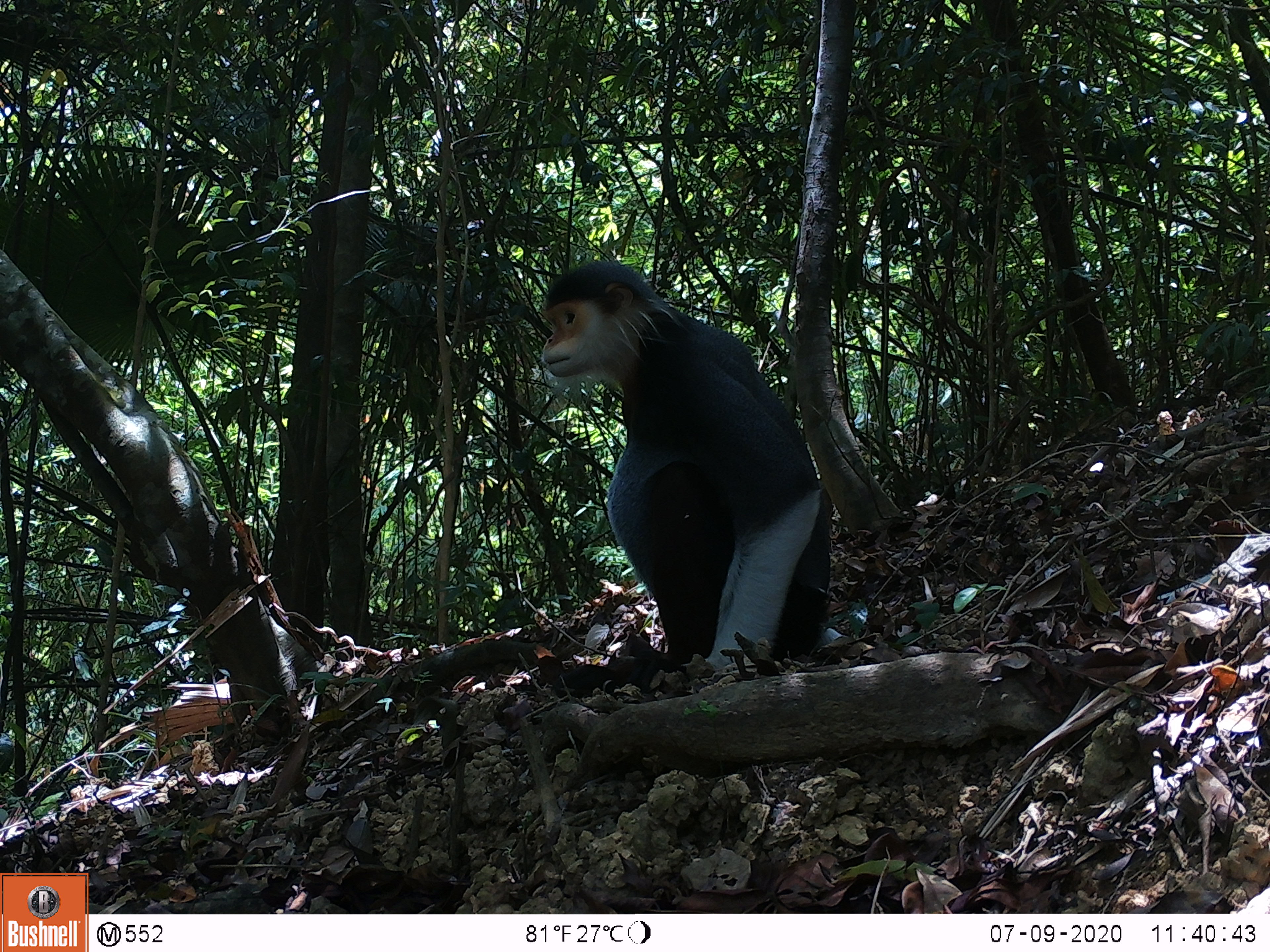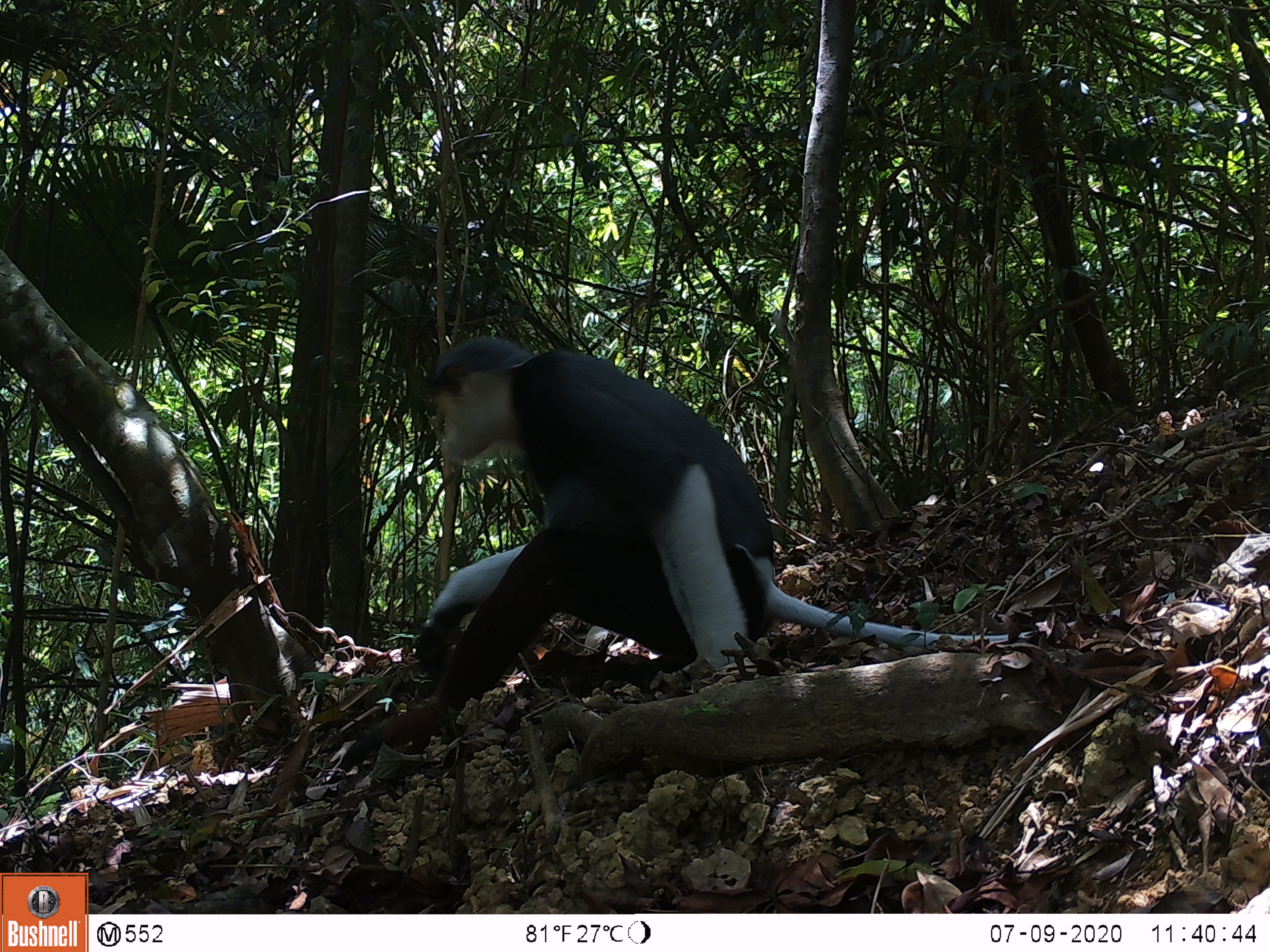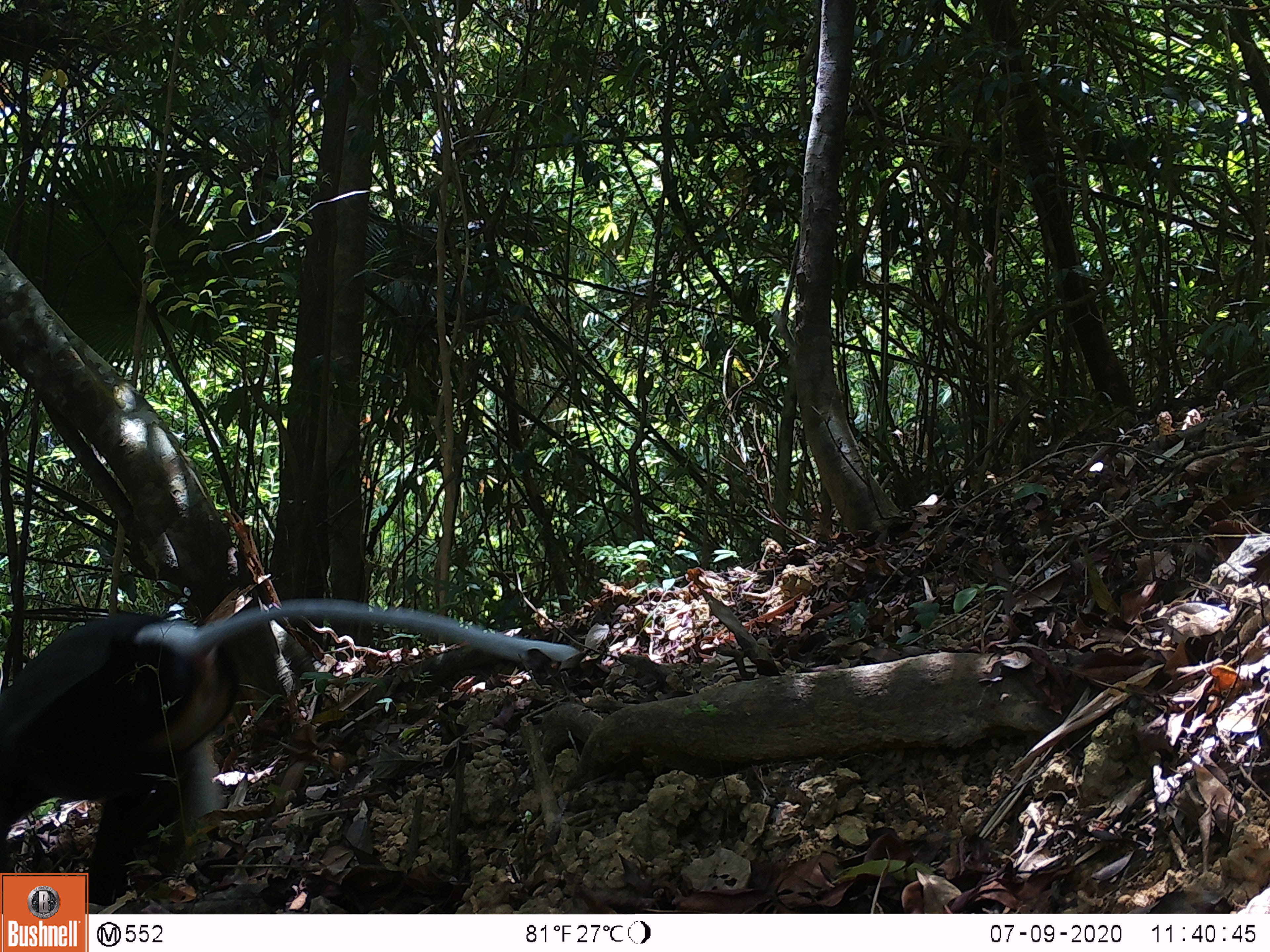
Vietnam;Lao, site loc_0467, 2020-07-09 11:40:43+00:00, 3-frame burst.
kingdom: Animalia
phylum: Chordata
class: Mammalia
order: Primates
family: Cercopithecidae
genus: Pygathrix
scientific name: Pygathrix nemaeus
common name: red-shanked douc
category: red shanked douc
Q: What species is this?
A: Red shanked douc (red-shanked douc) (Pygathrix nemaeus).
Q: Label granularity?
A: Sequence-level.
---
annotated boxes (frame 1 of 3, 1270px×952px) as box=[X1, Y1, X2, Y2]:
red shanked douc: box=[542, 261, 849, 701]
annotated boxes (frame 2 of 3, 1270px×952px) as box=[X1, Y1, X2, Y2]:
red shanked douc: box=[336, 334, 1183, 769]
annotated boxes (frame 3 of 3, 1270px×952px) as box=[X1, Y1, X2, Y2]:
red shanked douc: box=[0, 598, 580, 905]